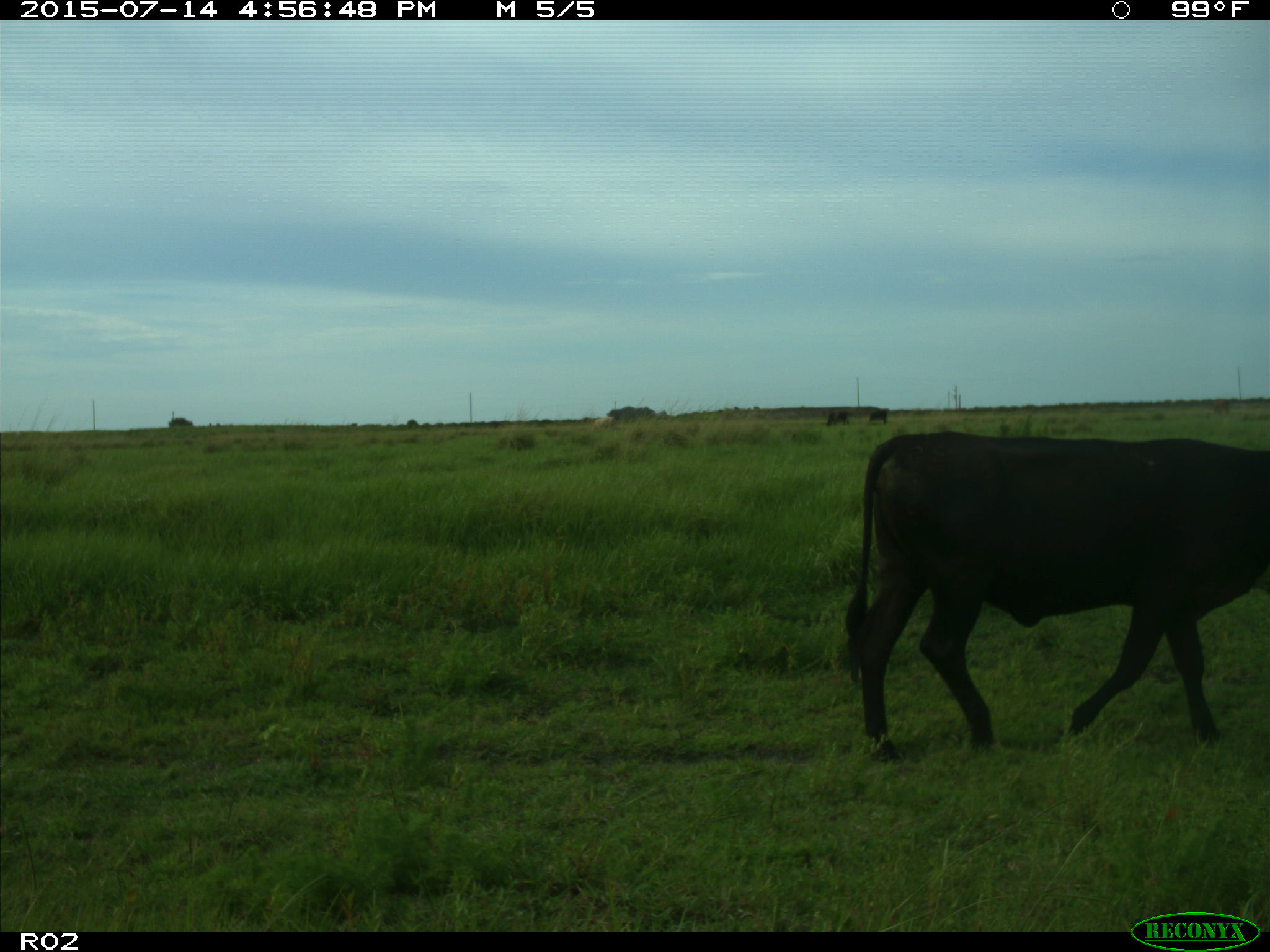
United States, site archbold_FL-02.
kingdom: Animalia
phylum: Chordata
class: Mammalia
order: Artiodactyla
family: Bovidae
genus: Bos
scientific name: Bos taurus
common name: domestic cow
Bos taurus (domestic cow).